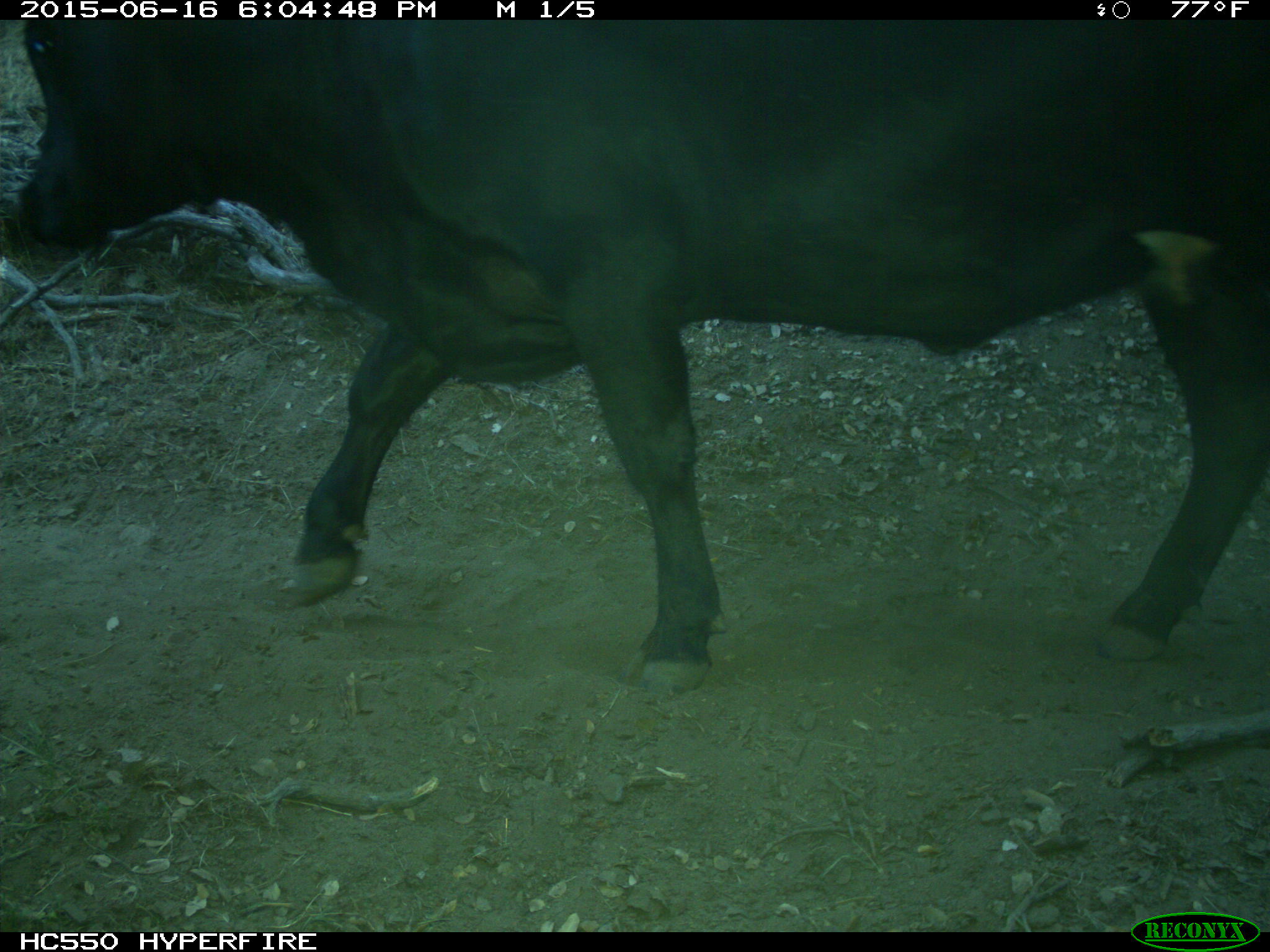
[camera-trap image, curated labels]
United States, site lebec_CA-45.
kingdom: Animalia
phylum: Chordata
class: Mammalia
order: Artiodactyla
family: Bovidae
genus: Bos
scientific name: Bos taurus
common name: domestic cow